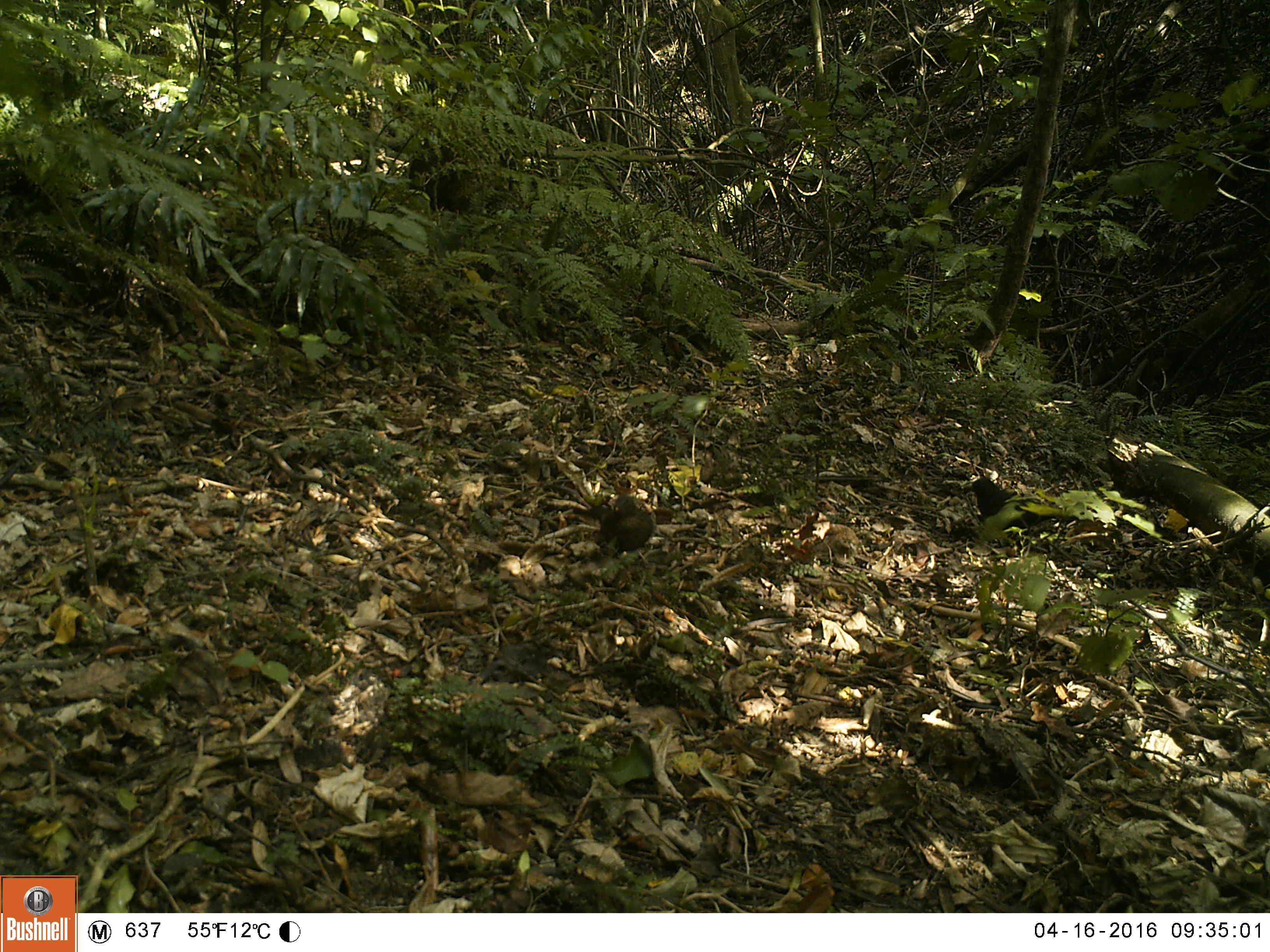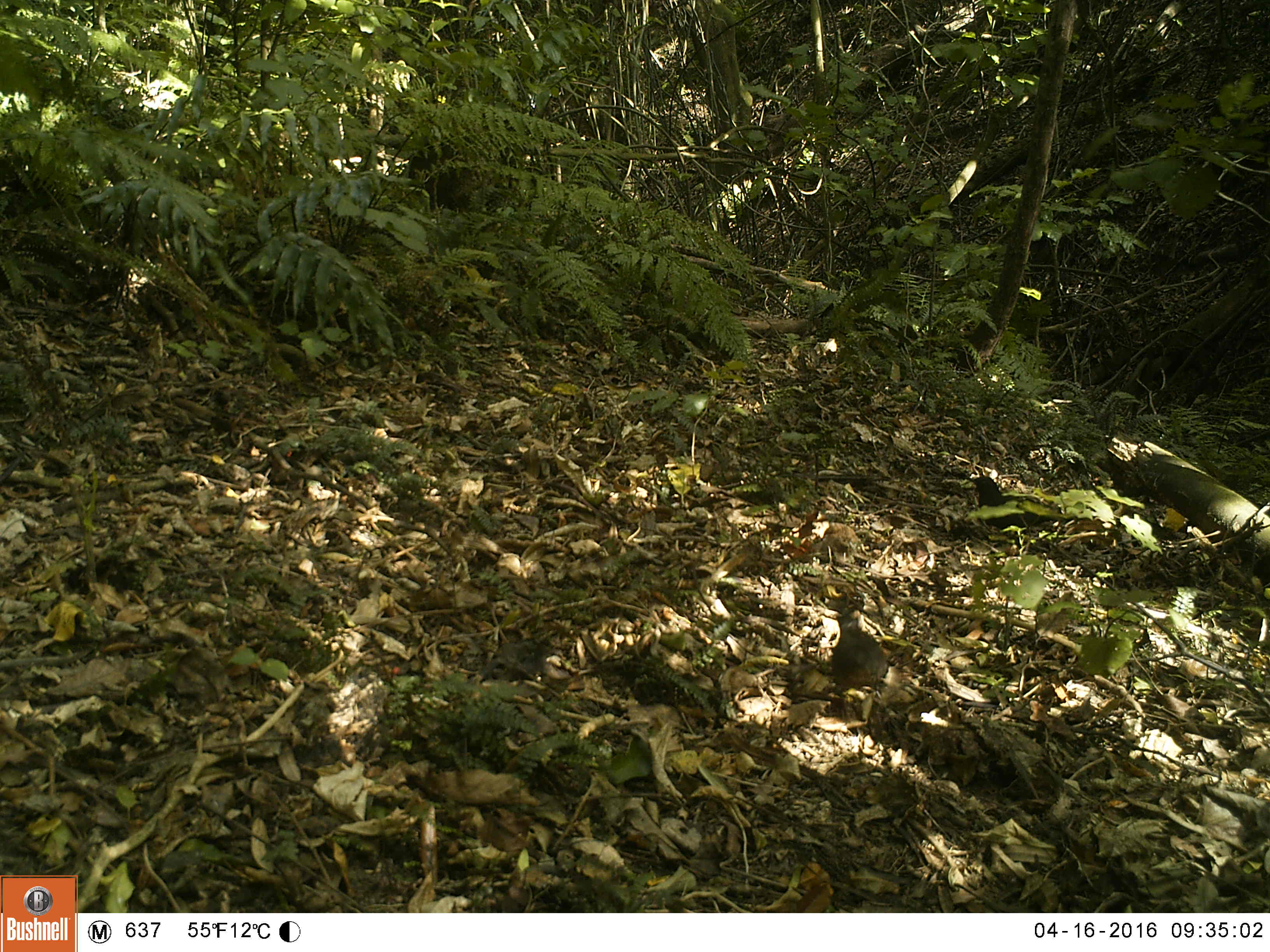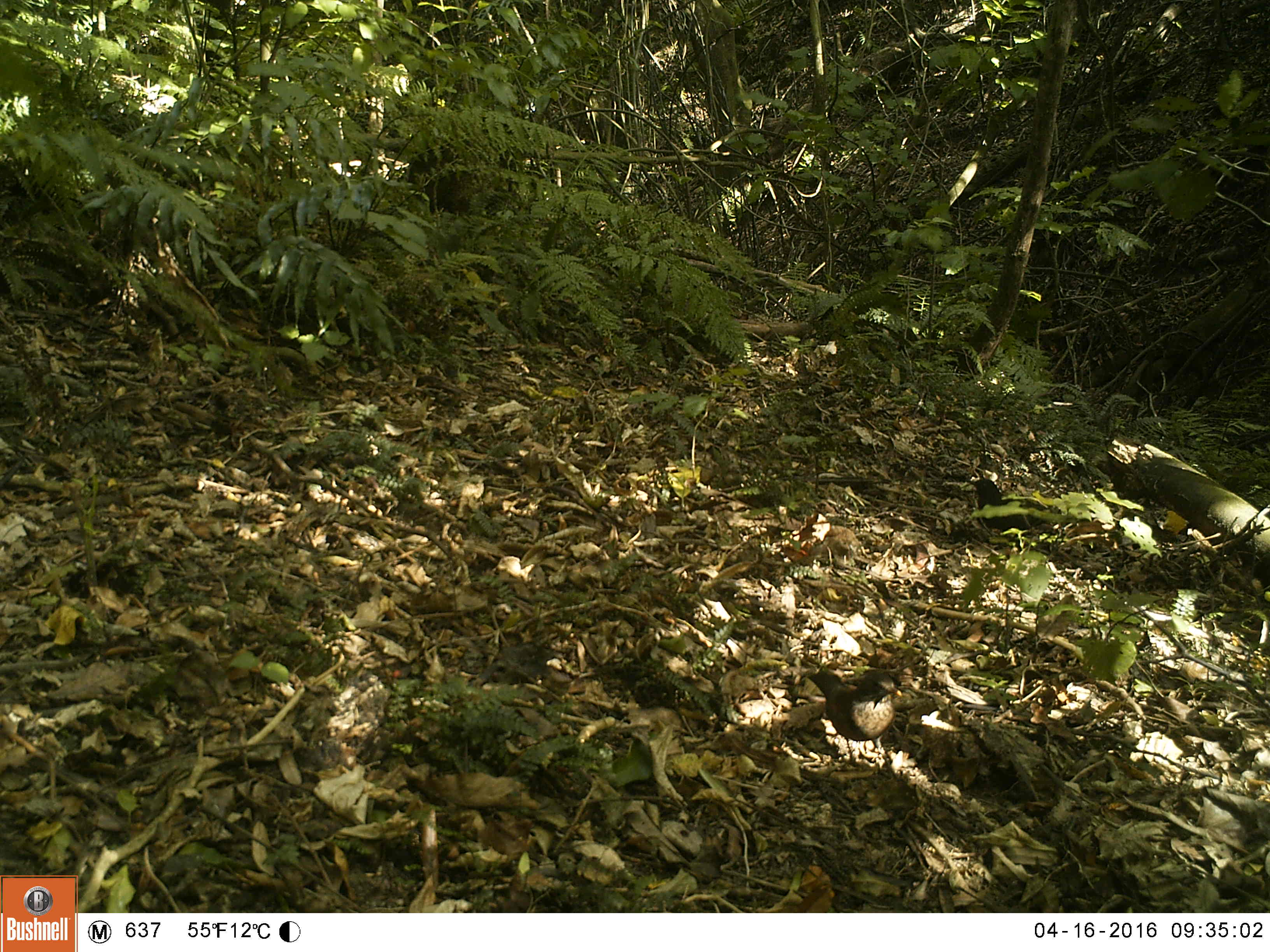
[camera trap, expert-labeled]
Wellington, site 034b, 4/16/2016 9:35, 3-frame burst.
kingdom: Animalia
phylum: Chordata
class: Aves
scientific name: Aves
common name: bird